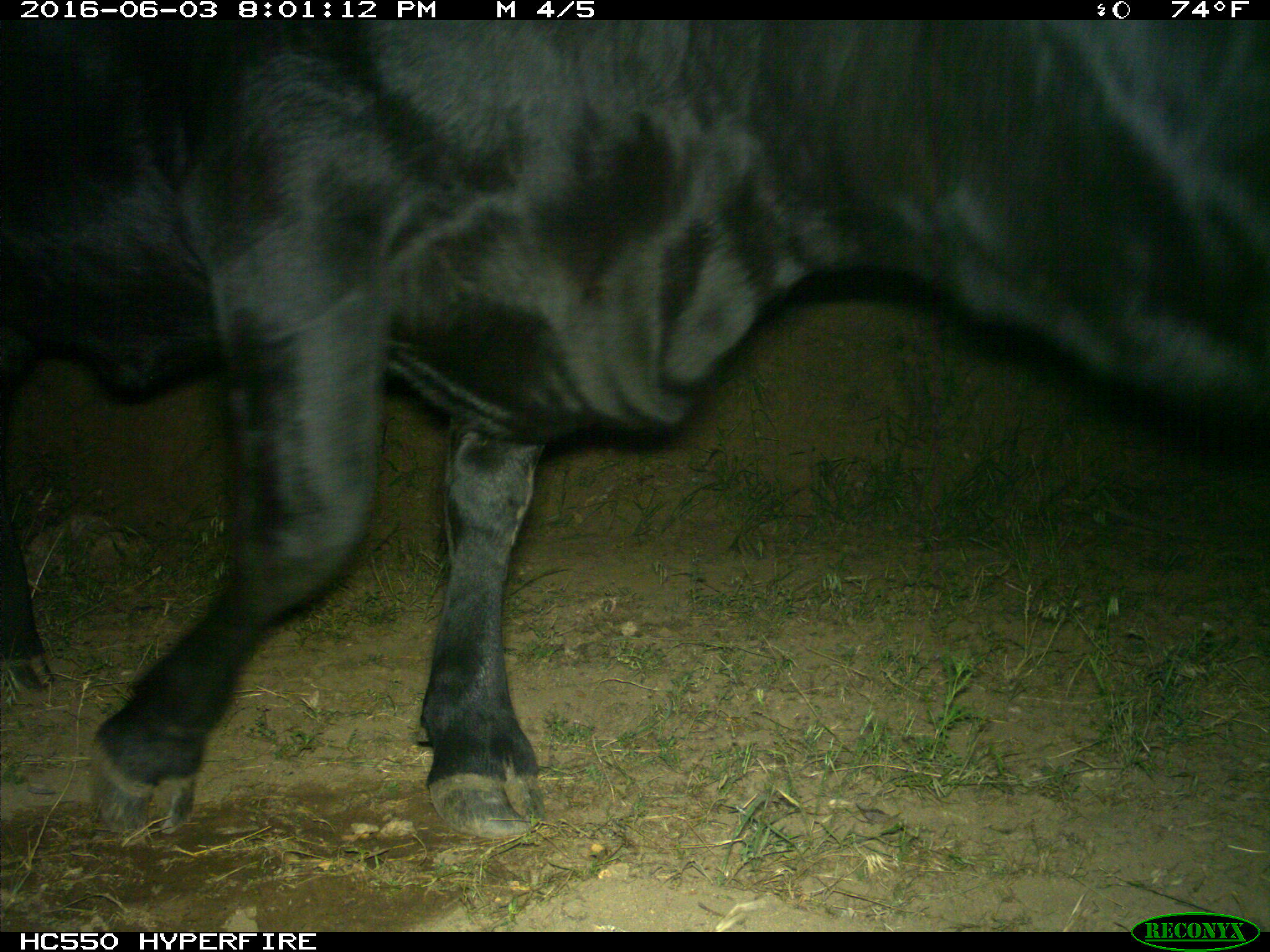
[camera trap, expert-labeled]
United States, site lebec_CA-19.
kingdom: Animalia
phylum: Chordata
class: Mammalia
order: Artiodactyla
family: Bovidae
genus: Bos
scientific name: Bos taurus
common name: domestic cow